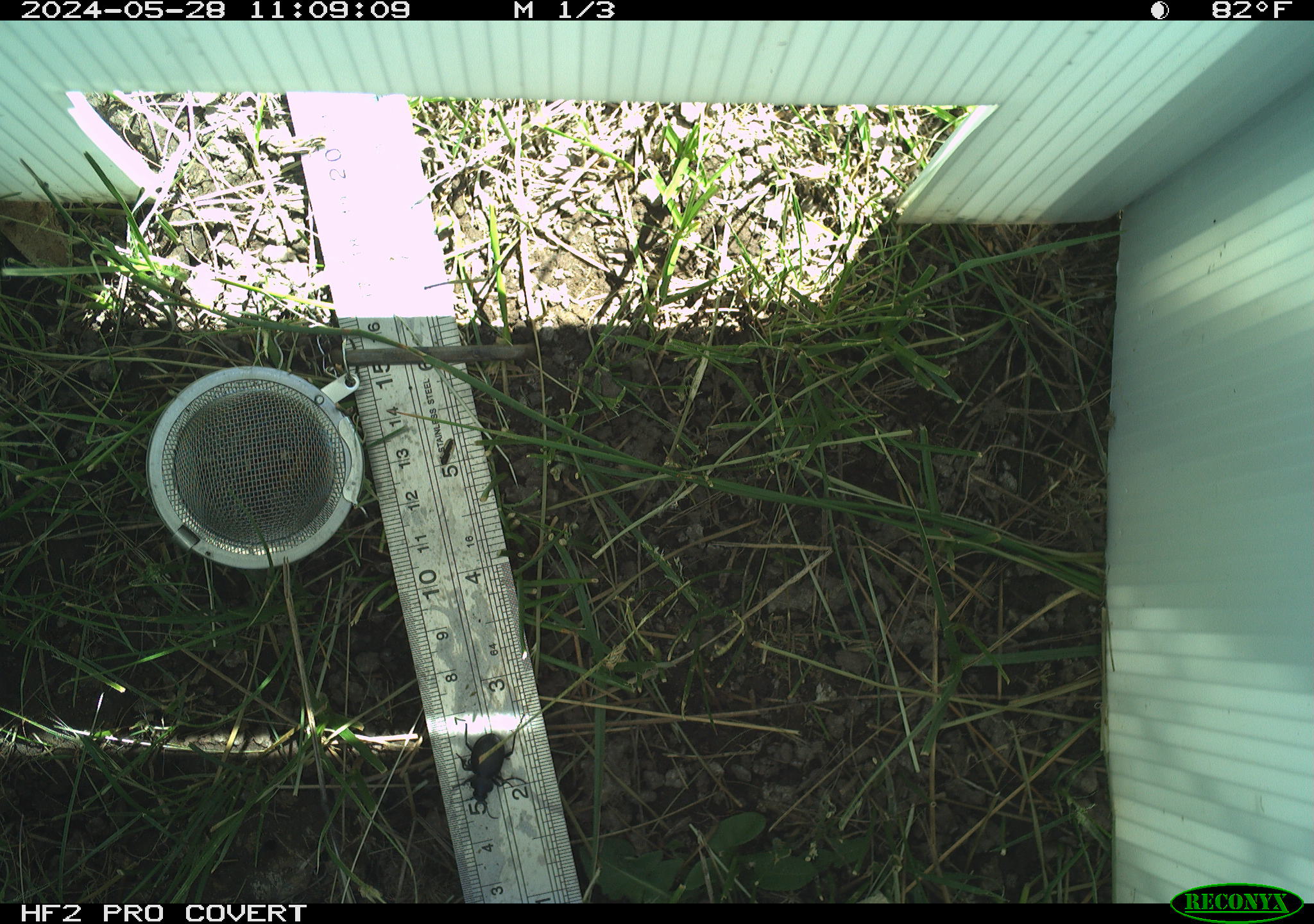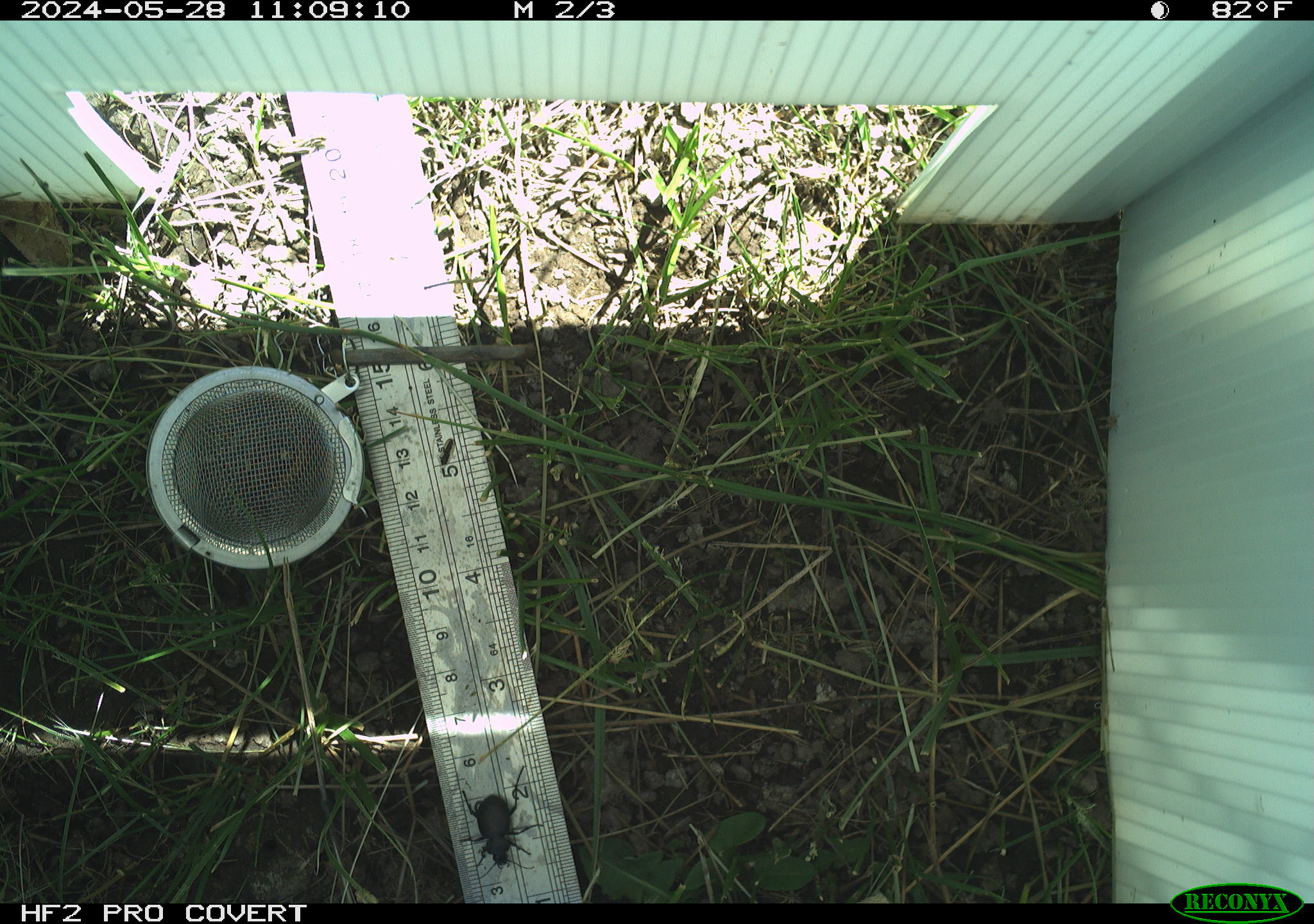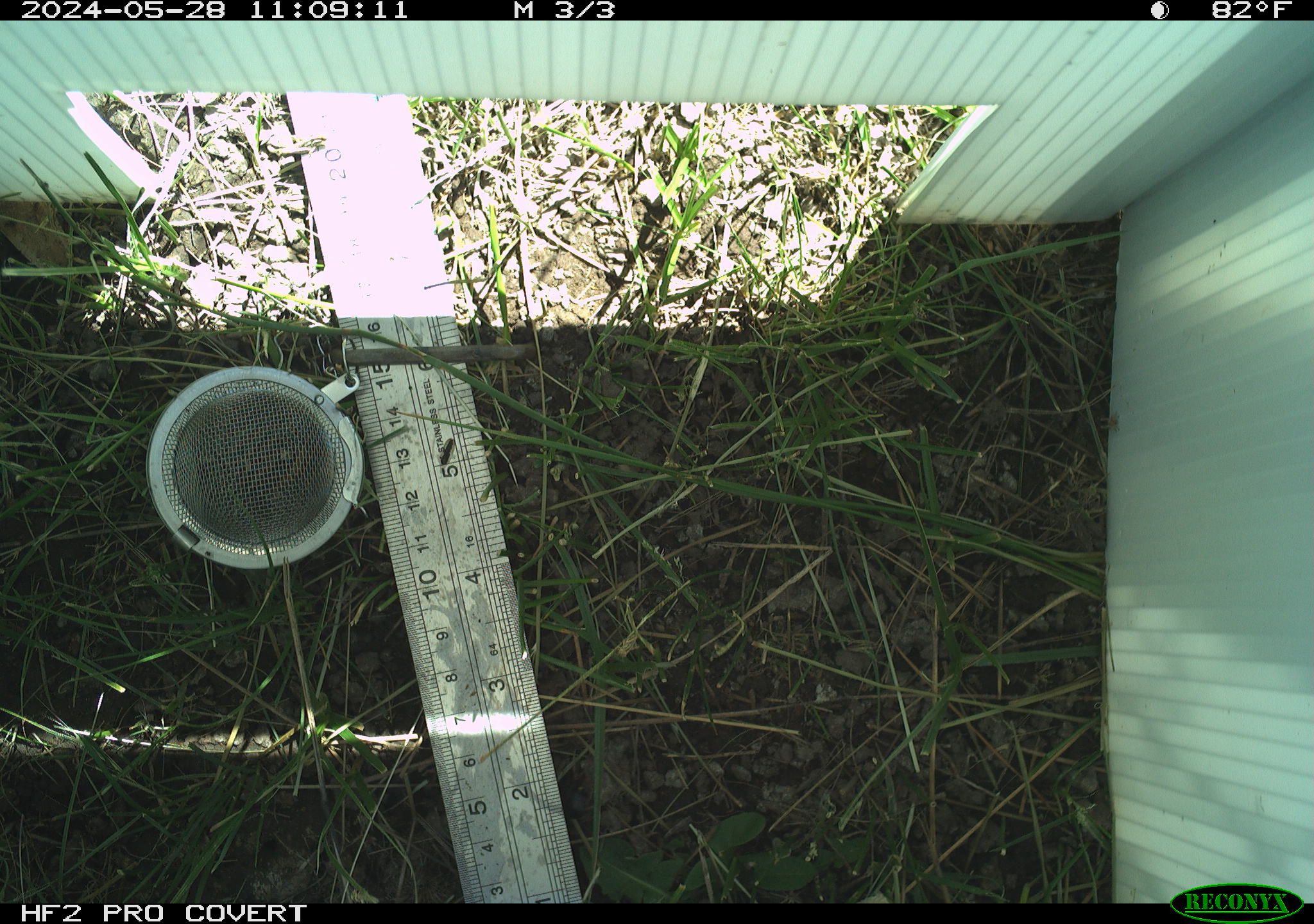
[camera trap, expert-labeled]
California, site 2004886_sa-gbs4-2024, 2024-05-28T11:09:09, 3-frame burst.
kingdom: Animalia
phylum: Arthropoda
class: Insecta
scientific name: Insecta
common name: insect